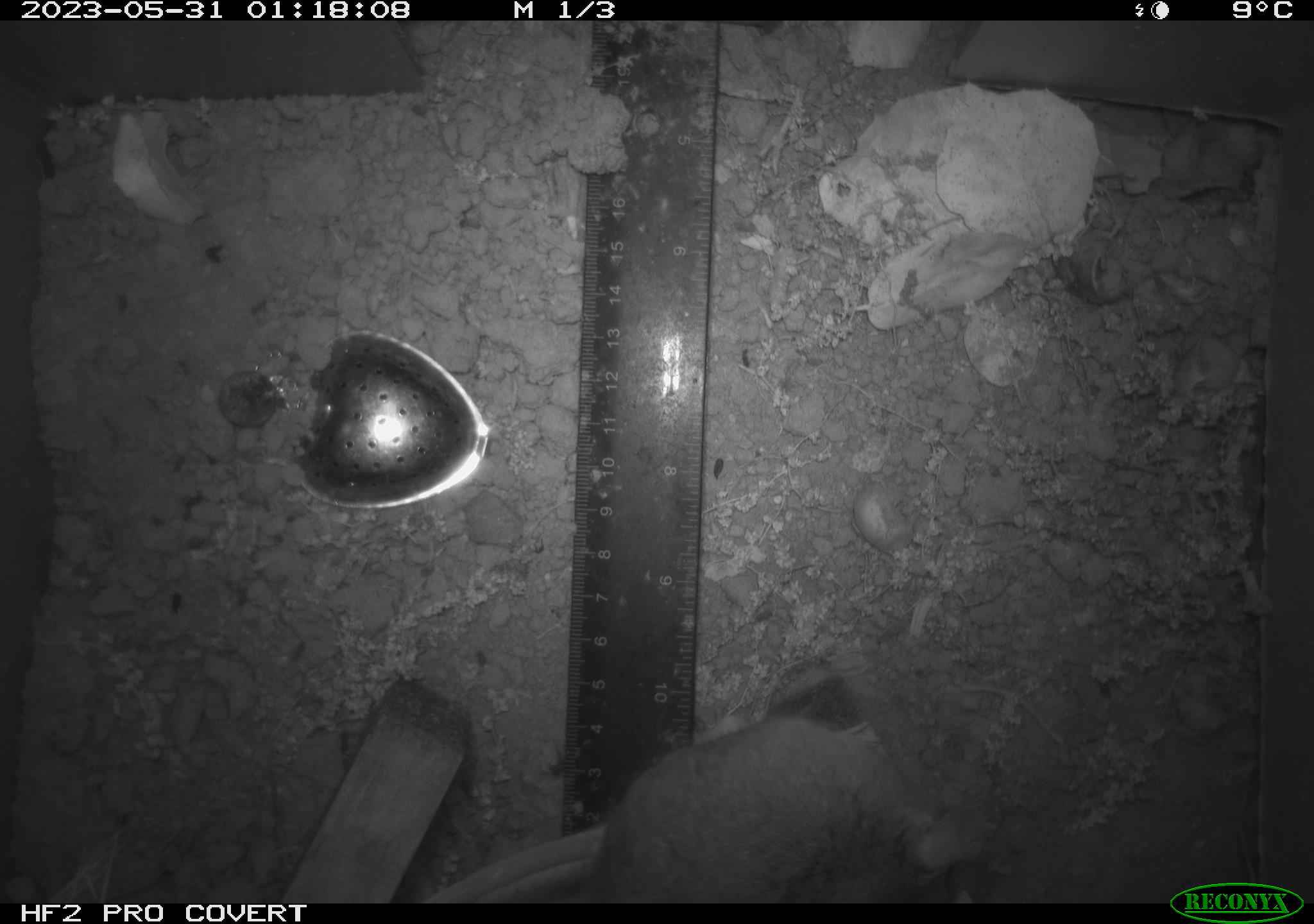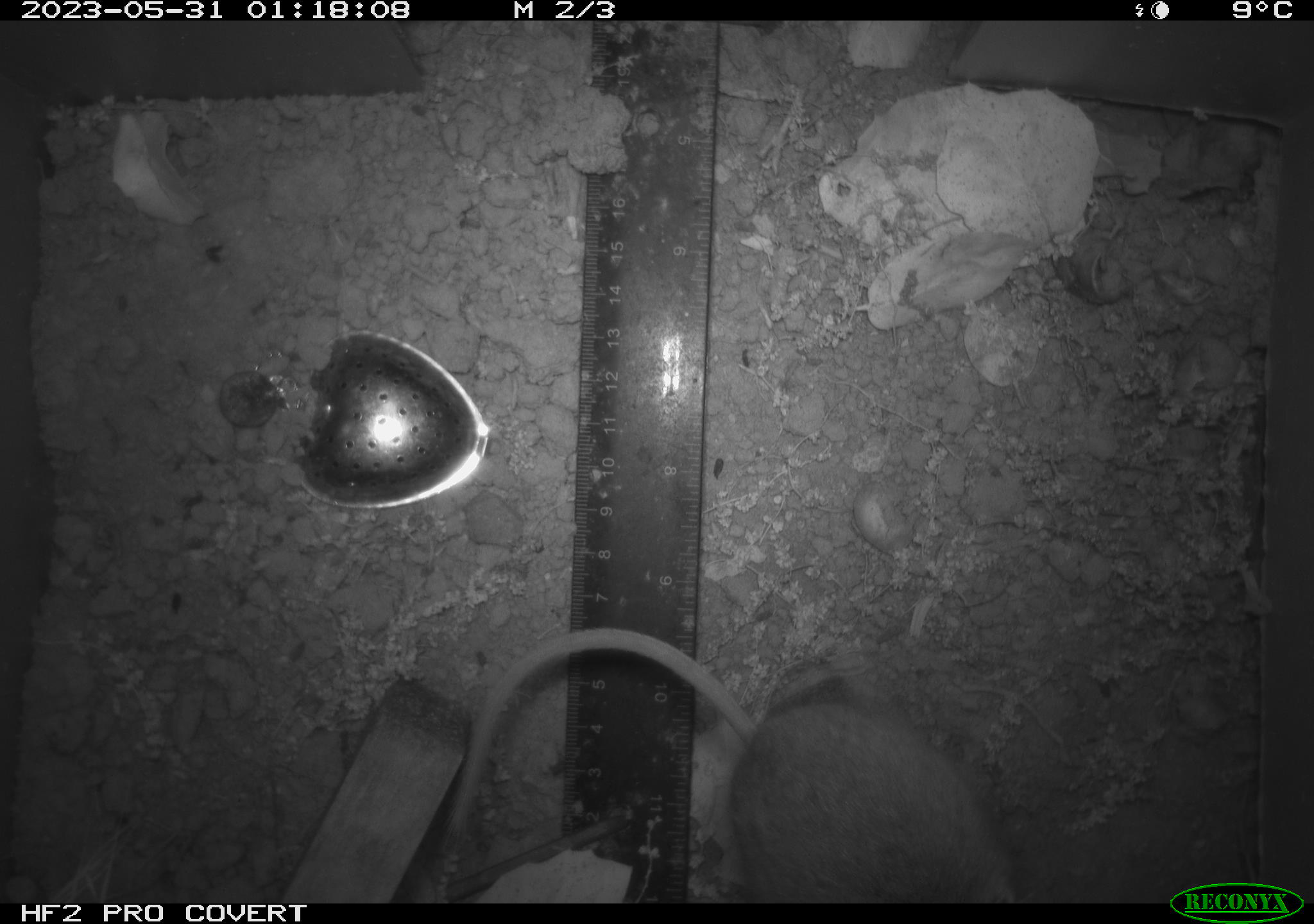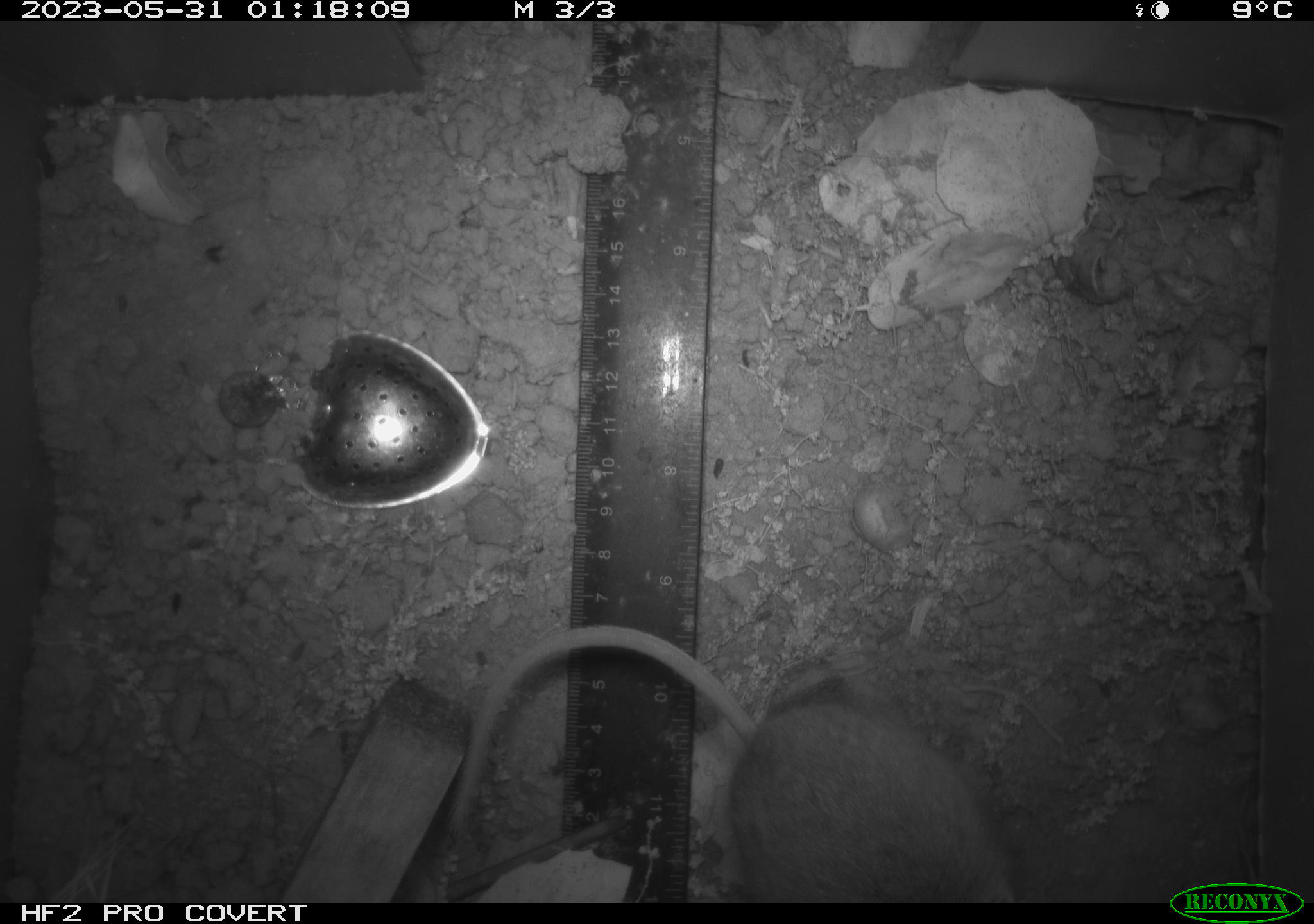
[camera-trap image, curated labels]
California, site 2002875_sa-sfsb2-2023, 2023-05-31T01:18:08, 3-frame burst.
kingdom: Animalia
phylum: Chordata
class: Mammalia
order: Rodentia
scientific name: Rodentia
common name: mouse species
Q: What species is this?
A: Mouse species (Rodentia).